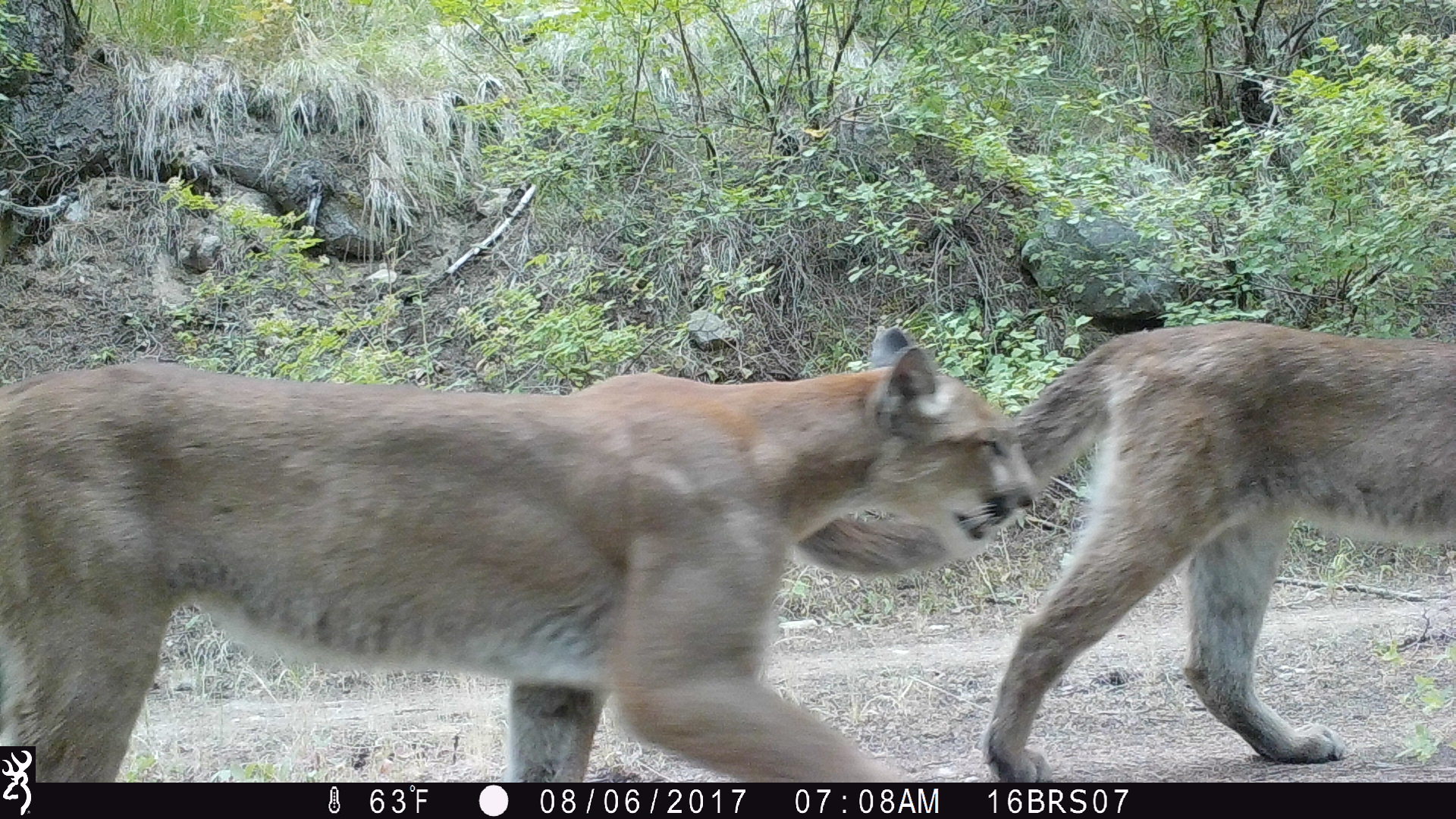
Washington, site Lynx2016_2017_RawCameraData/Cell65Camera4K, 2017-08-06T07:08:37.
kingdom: Animalia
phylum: Chordata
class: Mammalia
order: Carnivora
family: Felidae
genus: Puma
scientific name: Puma concolor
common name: mountain lion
Puma concolor (mountain lion). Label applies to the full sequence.